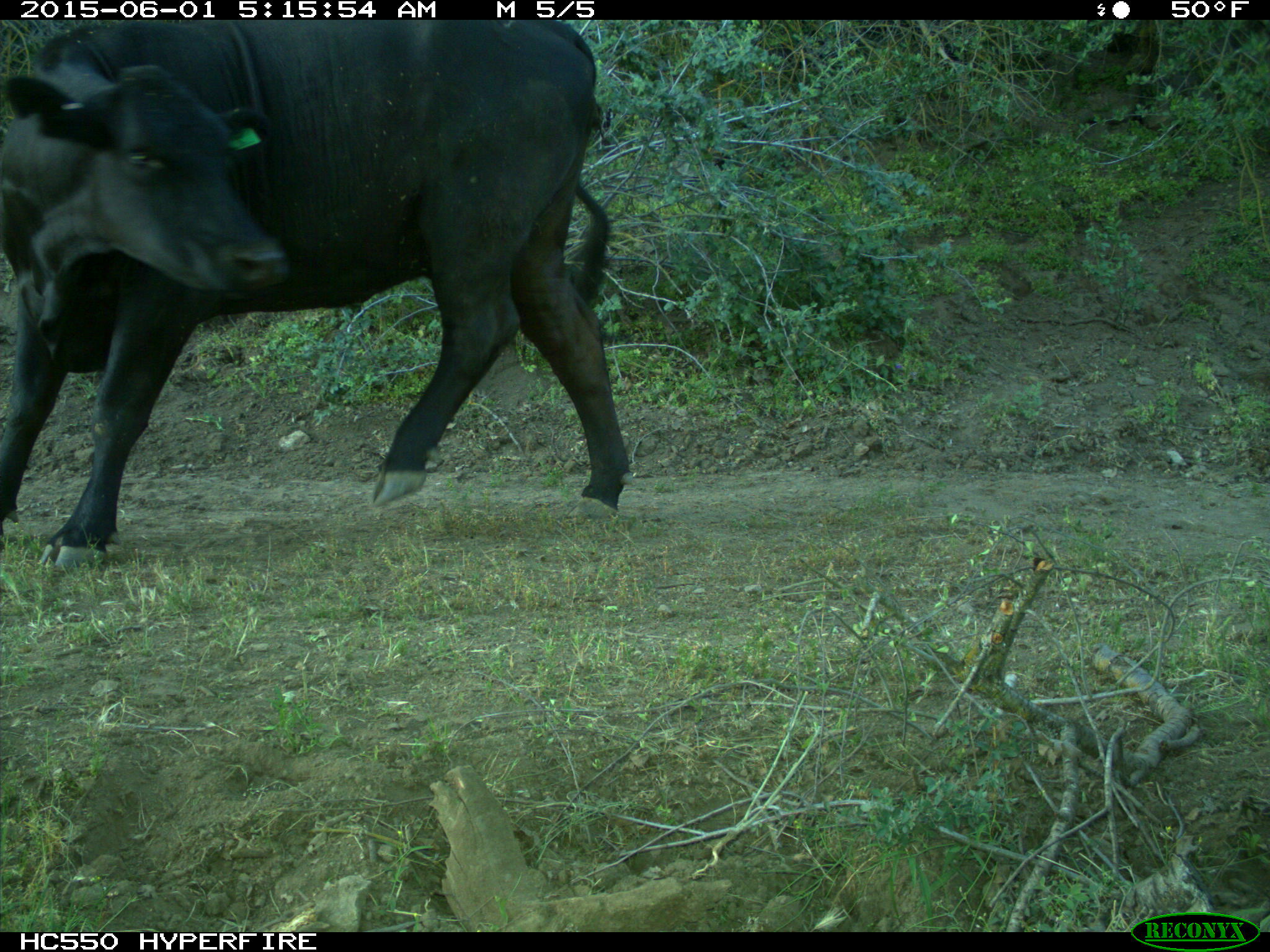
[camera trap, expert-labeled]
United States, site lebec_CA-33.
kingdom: Animalia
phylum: Chordata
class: Mammalia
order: Artiodactyla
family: Bovidae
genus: Bos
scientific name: Bos taurus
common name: domestic cow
Bos taurus (domestic cow).